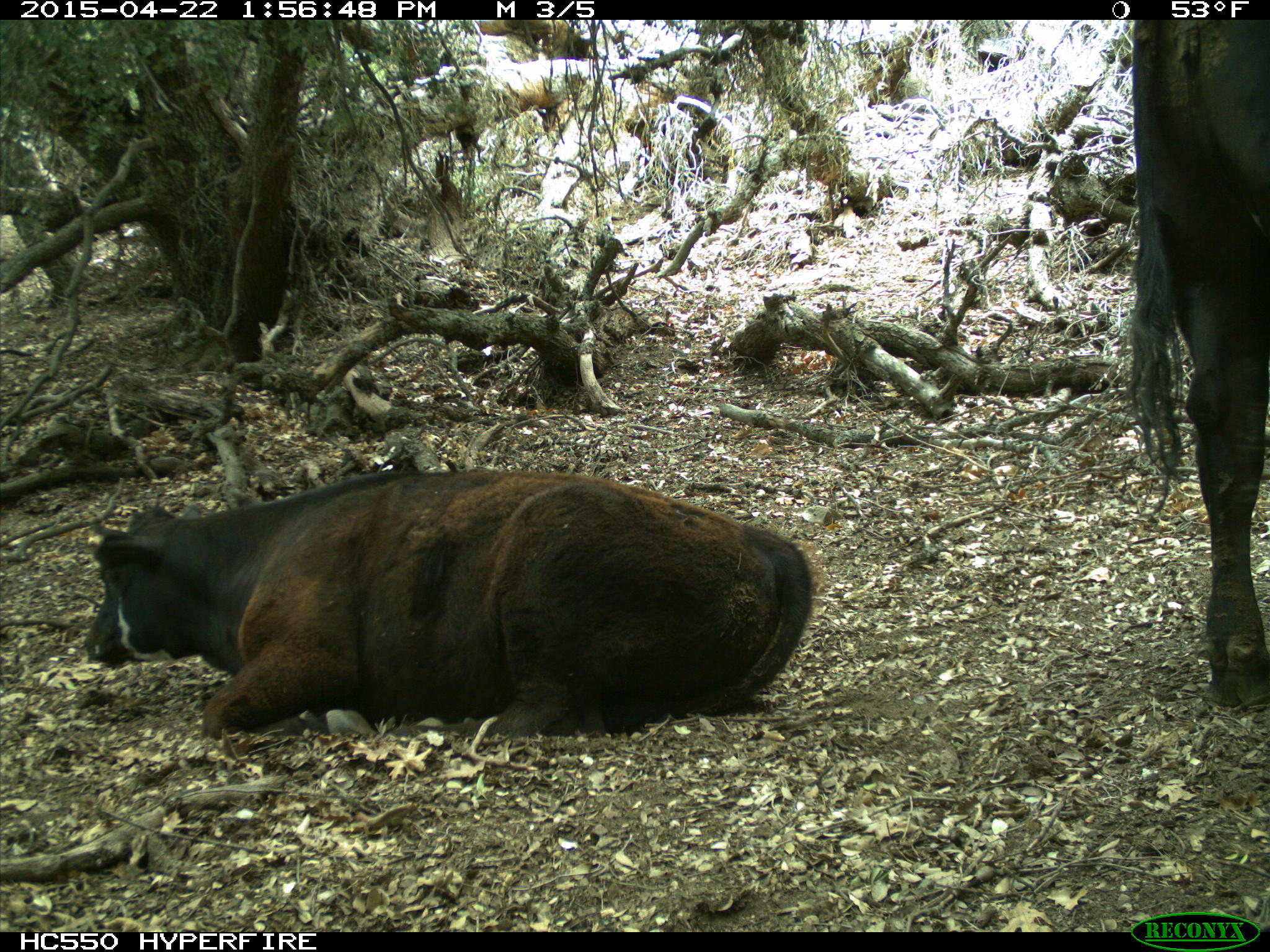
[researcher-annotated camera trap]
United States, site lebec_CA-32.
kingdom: Animalia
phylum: Chordata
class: Mammalia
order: Artiodactyla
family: Bovidae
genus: Bos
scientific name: Bos taurus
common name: domestic cow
Bos taurus (domestic cow).